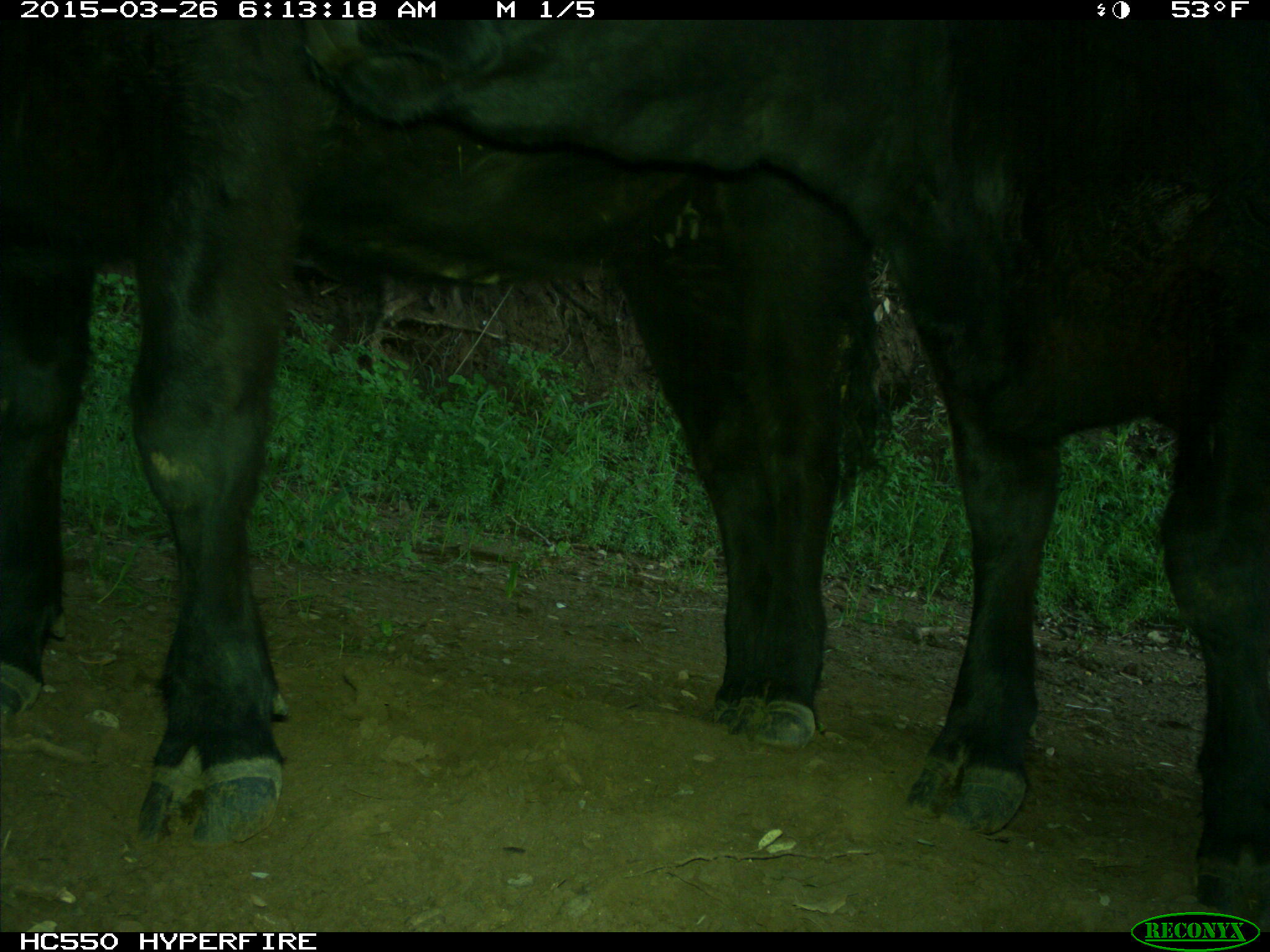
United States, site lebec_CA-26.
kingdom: Animalia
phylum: Chordata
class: Mammalia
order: Artiodactyla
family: Bovidae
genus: Bos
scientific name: Bos taurus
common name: domestic cow